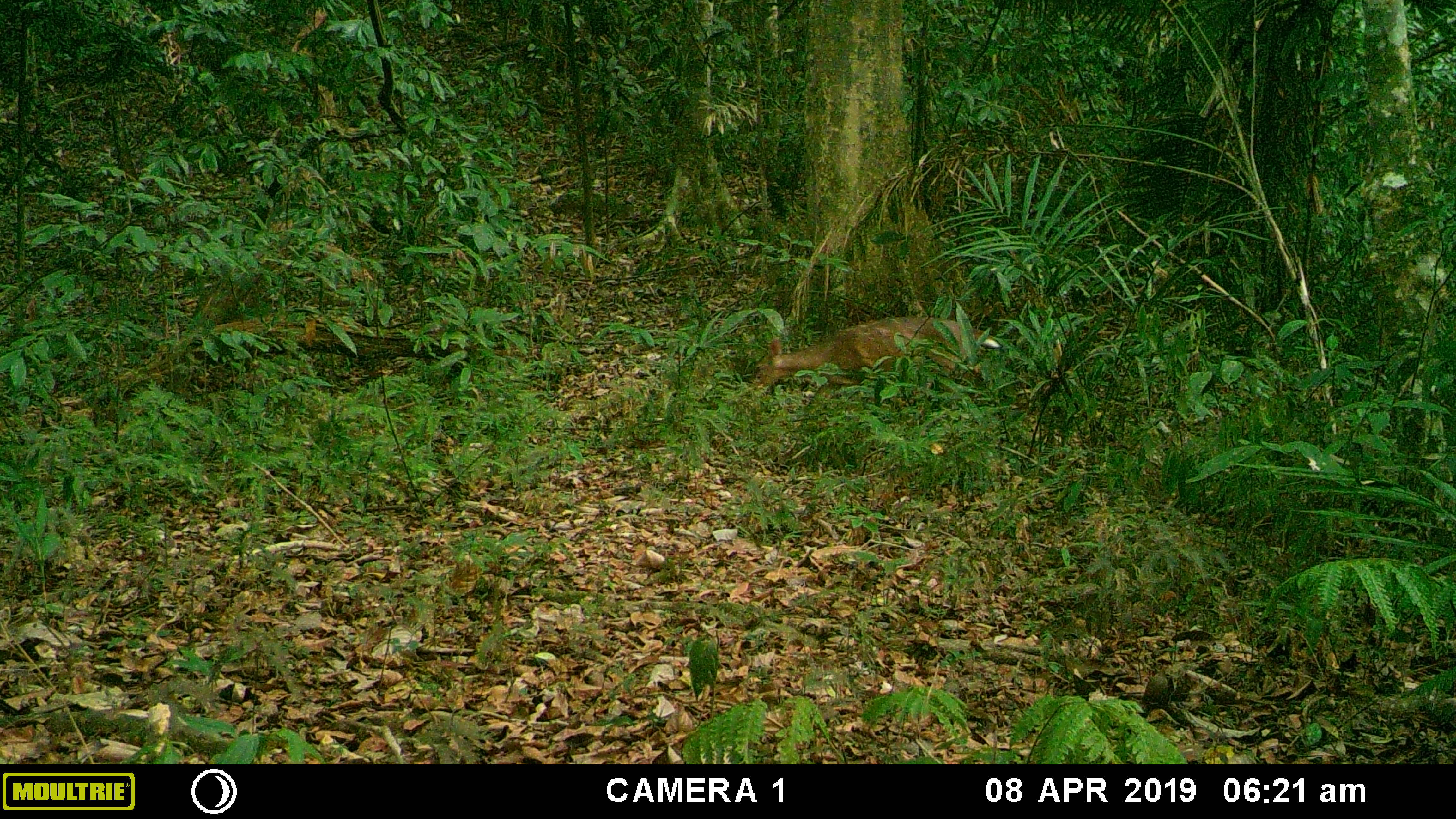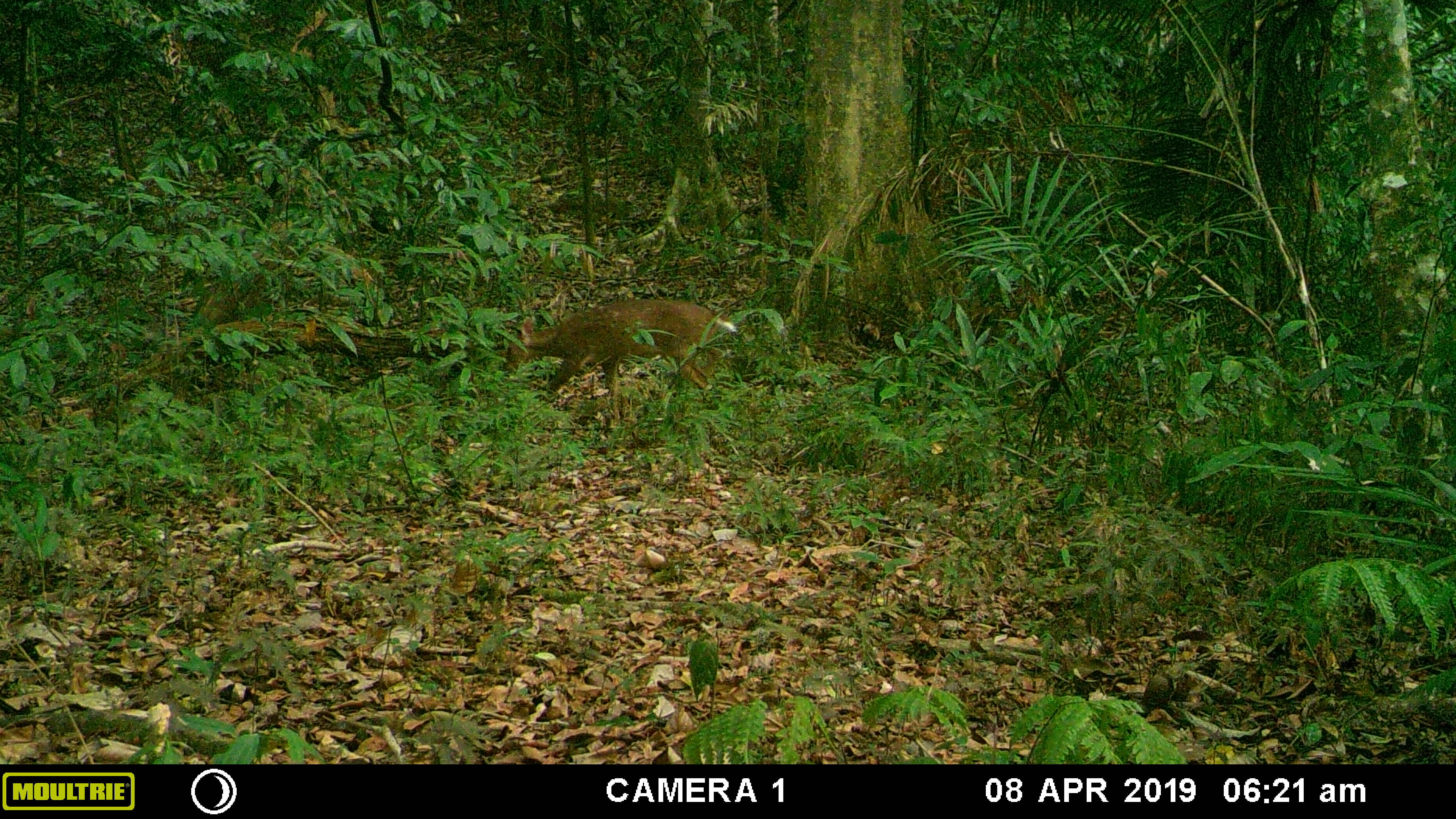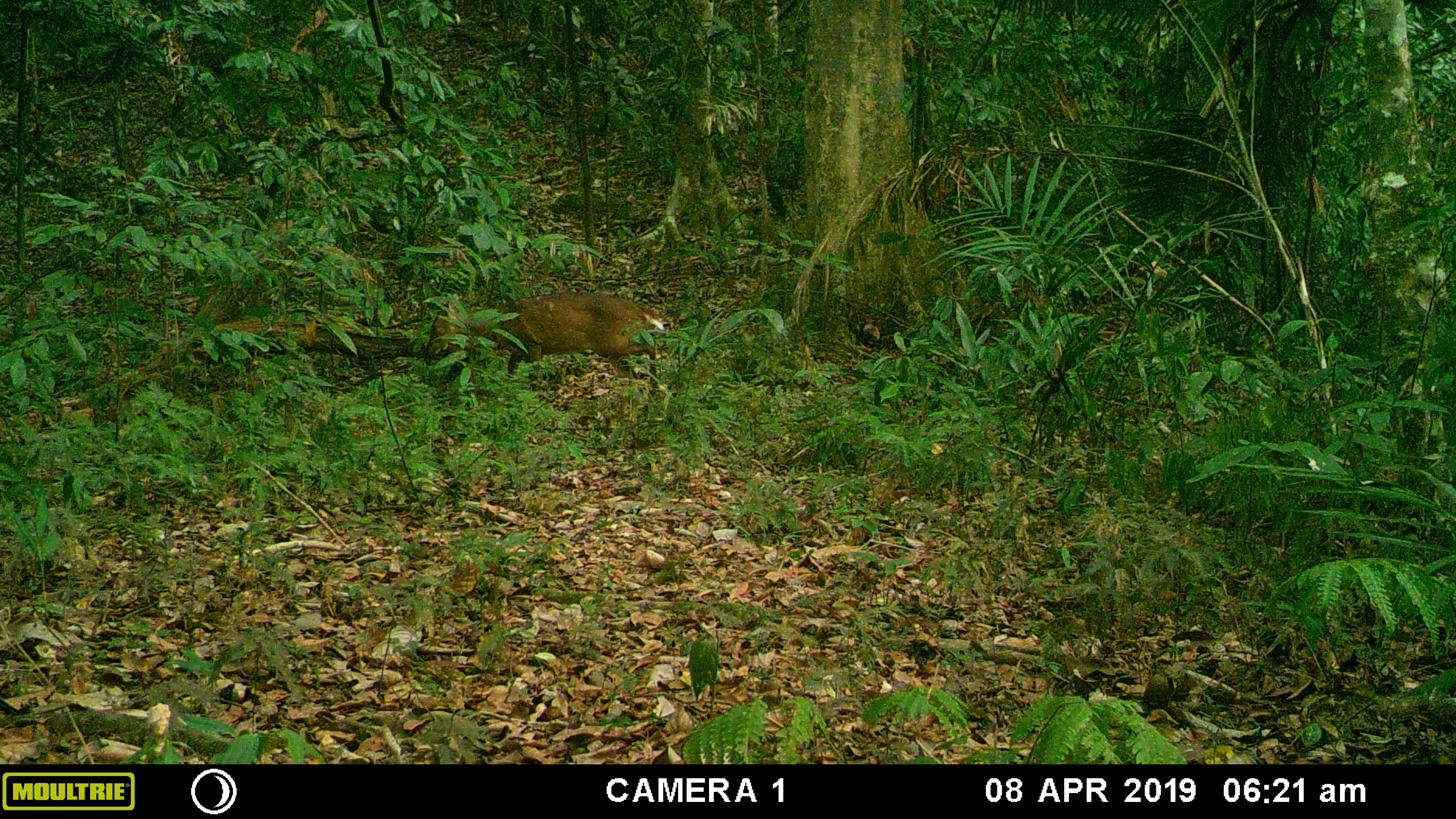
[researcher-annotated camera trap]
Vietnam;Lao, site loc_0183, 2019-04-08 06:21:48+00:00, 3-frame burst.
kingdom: Animalia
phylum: Chordata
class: Mammalia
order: Artiodactyla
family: Cervidae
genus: Muntiacus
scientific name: Muntiacus vuquangensis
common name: large-antlered muntjac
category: large antlered muntjac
Large antlered muntjac (large-antlered muntjac) (Muntiacus vuquangensis). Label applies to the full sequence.